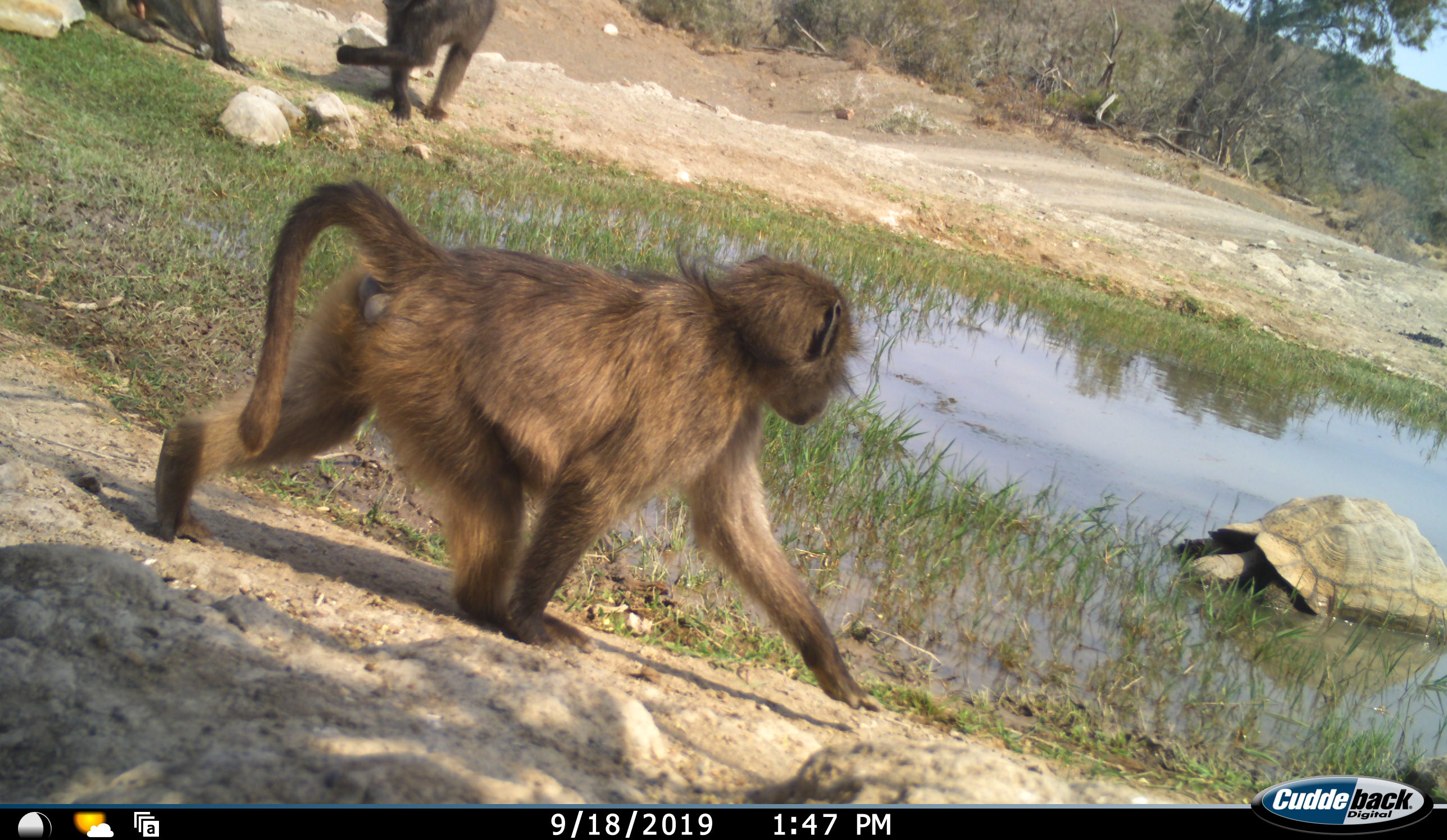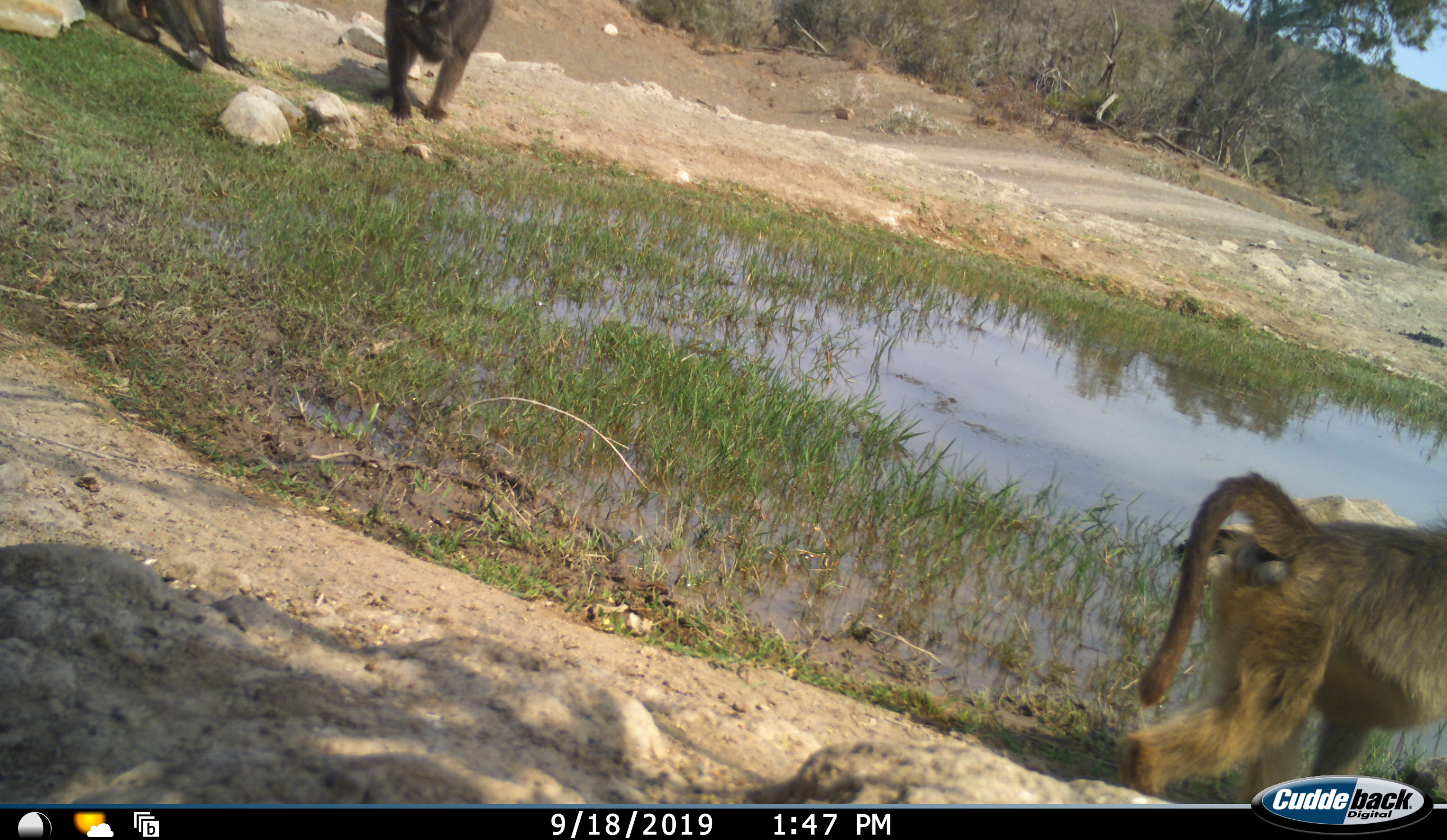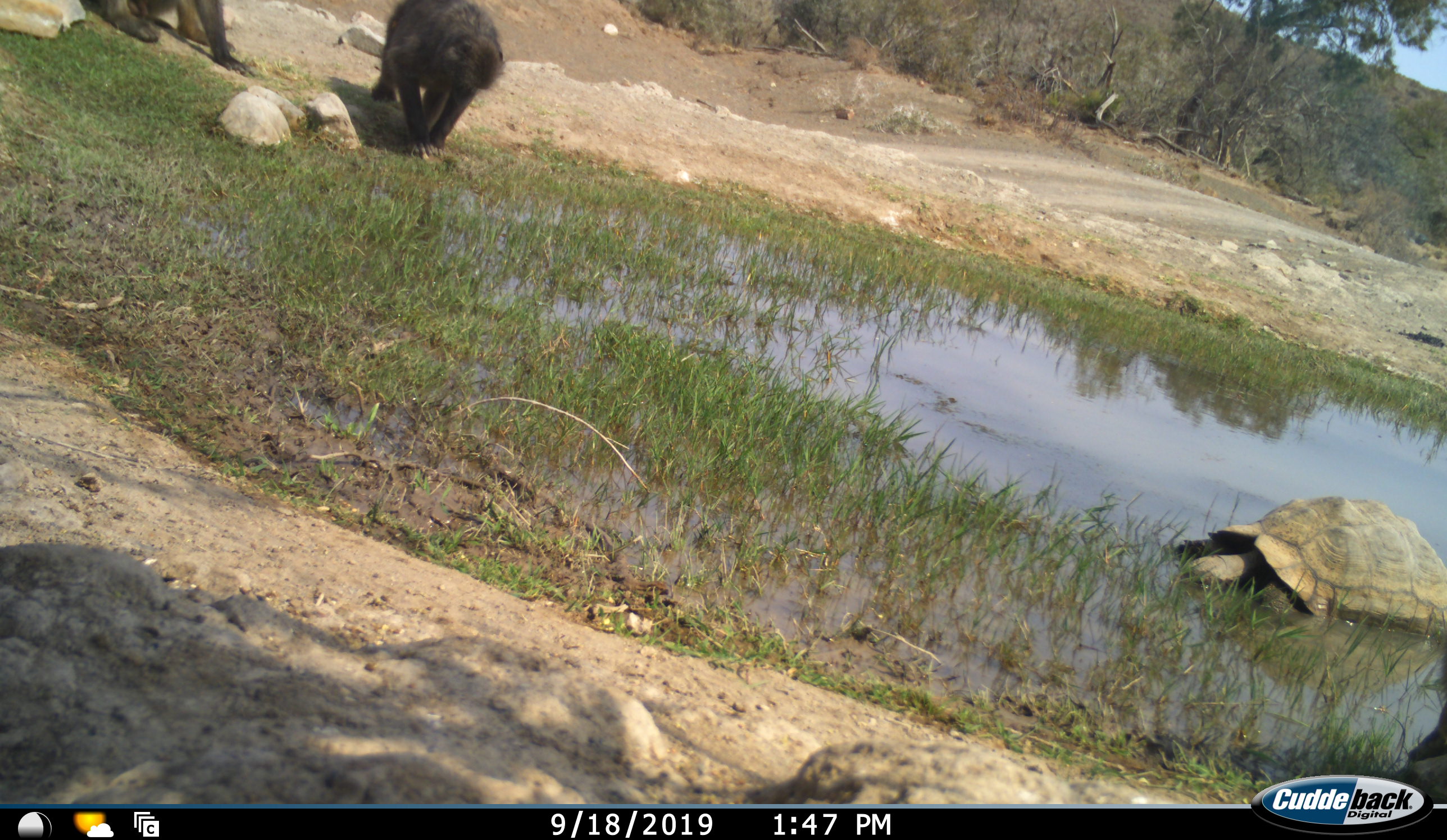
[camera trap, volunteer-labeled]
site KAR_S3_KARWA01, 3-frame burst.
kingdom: Animalia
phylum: Chordata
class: Mammalia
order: Primates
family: Cercopithecidae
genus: Papio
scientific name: Papio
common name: baboon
Baboon (Papio), count 3. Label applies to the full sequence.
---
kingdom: Animalia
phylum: Chordata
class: Reptilia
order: Testudines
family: Testudinidae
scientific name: Testudinidae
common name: tortoise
Tortoise (Testudinidae), count 1. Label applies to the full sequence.